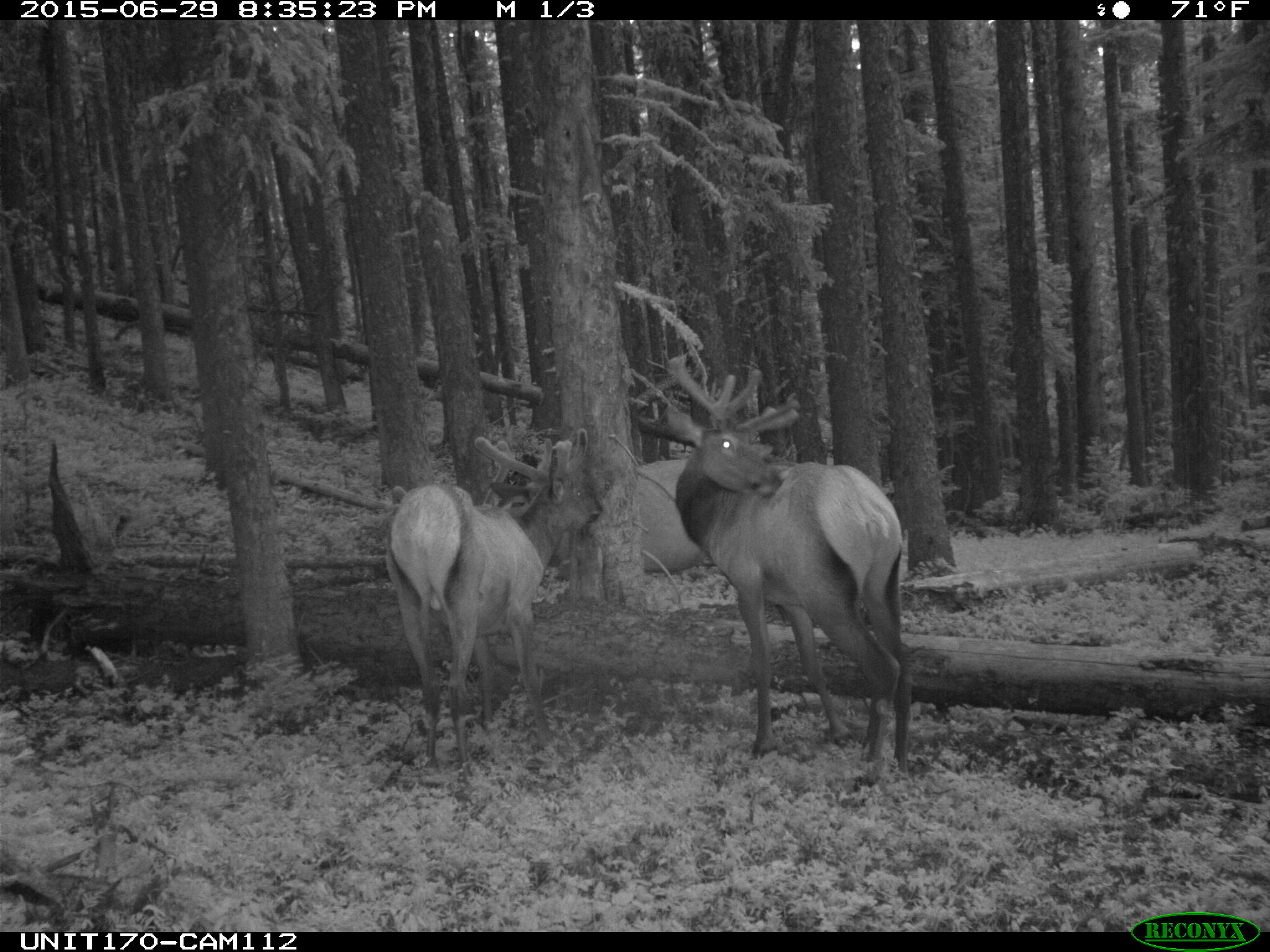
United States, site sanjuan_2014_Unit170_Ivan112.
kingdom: Animalia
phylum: Chordata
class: Mammalia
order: Artiodactyla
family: Cervidae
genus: Cervus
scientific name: Cervus elaphus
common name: red deer